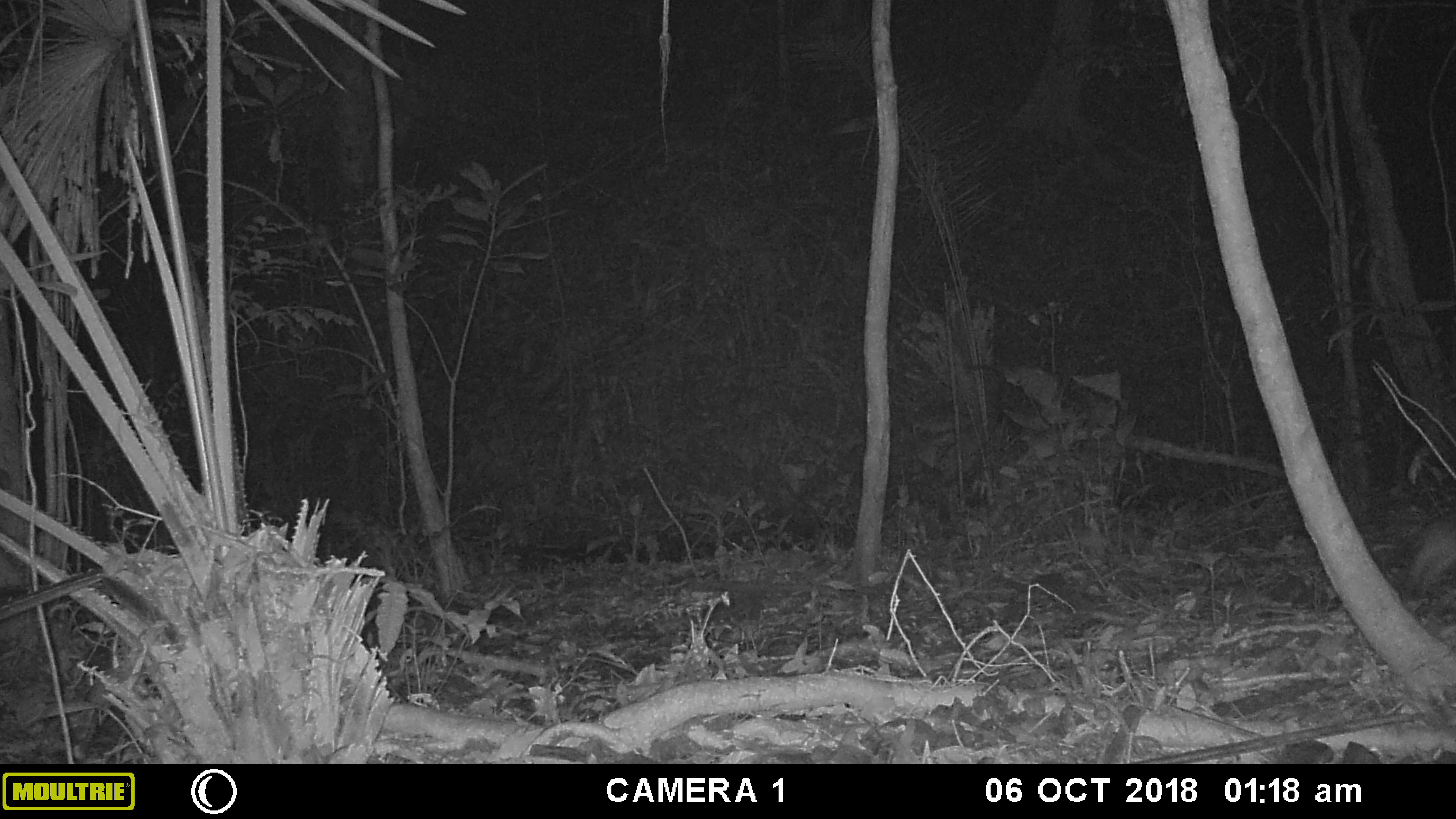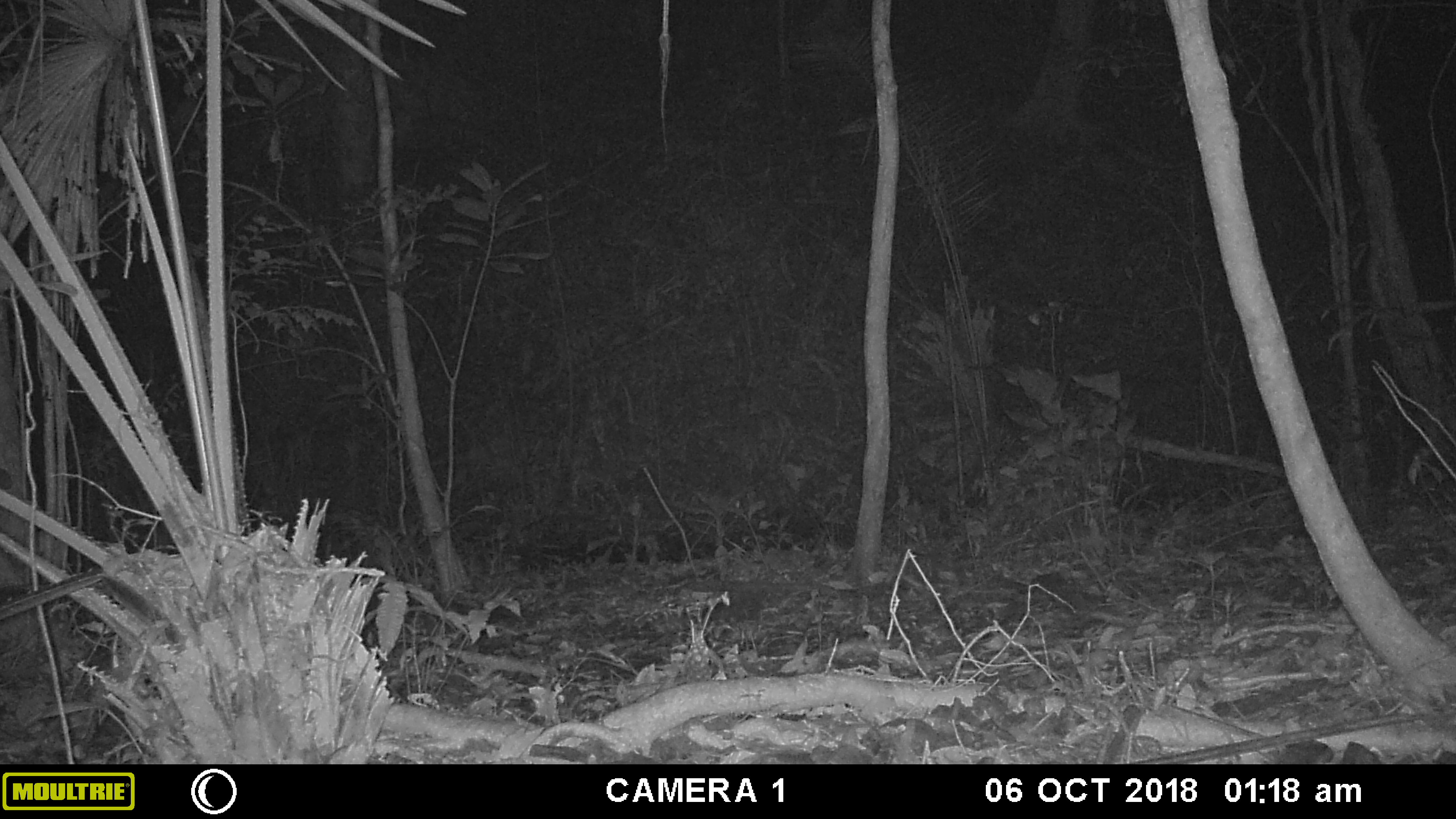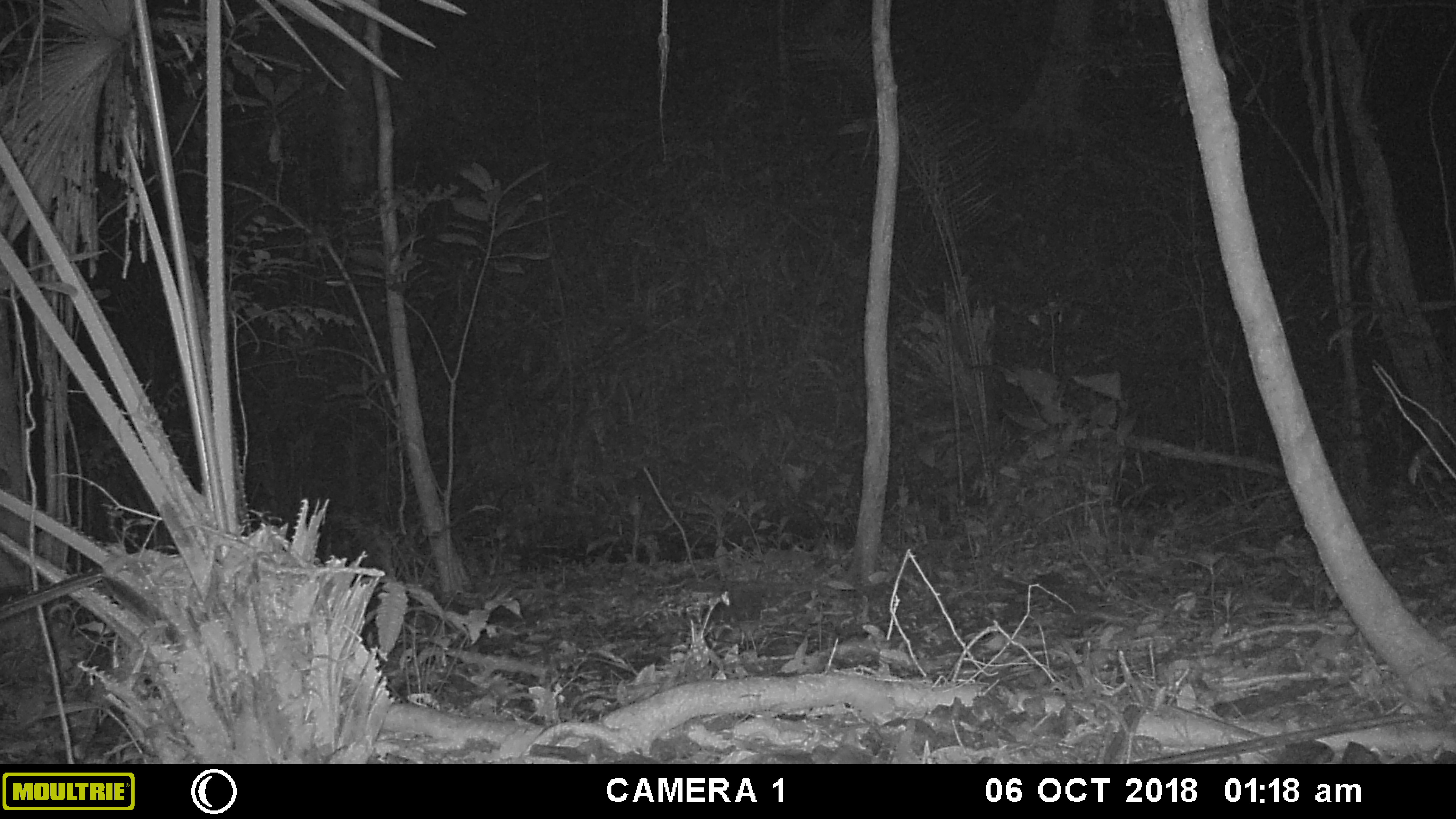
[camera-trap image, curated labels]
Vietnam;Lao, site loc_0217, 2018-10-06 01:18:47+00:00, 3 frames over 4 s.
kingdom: Animalia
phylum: Chordata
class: Mammalia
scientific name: Mammalia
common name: mammal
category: unidentified small mammal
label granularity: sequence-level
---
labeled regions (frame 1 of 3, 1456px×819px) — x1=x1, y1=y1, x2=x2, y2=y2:
unidentified small mammal: x1=1399, y1=503, x2=1456, y2=631